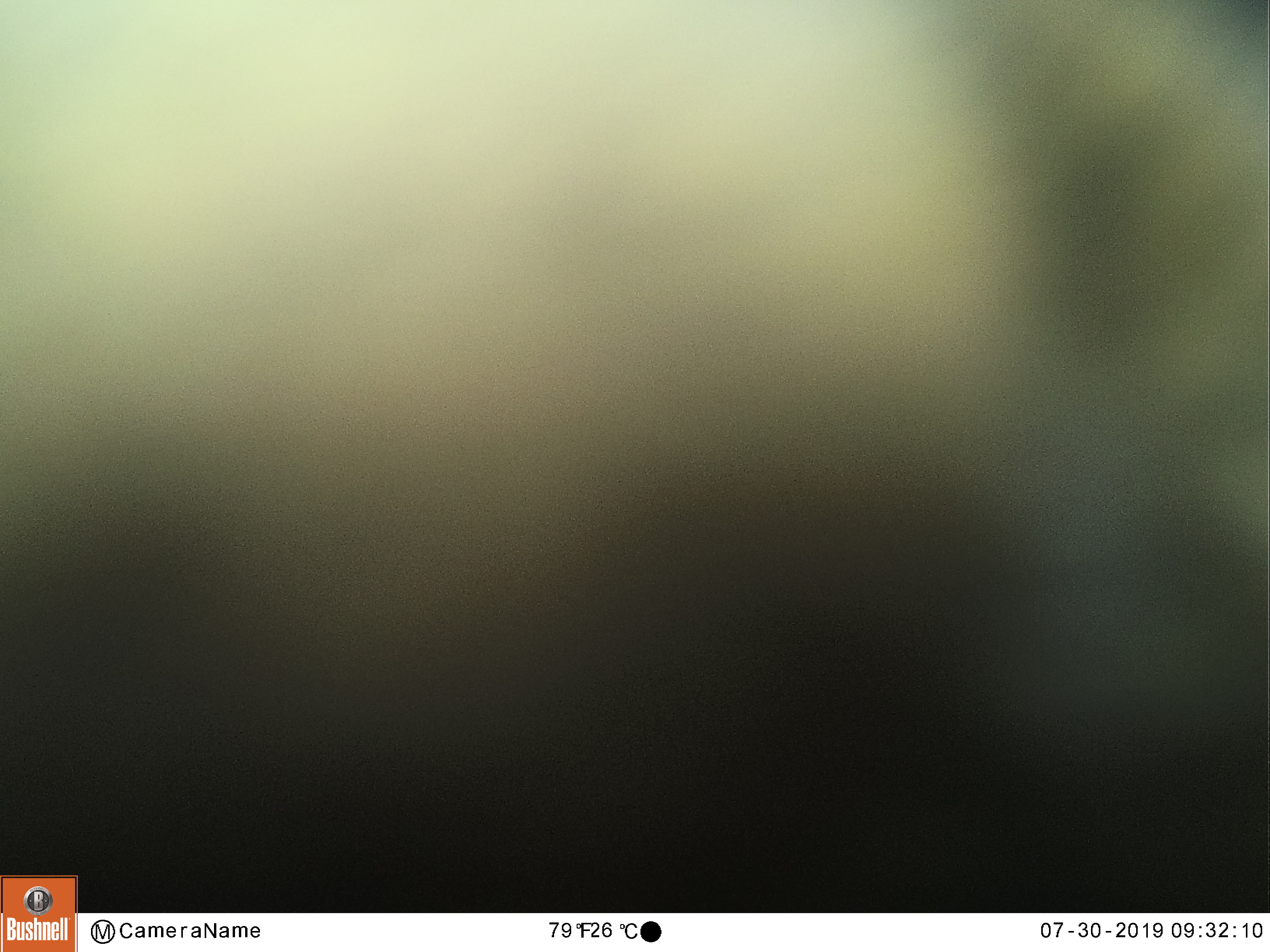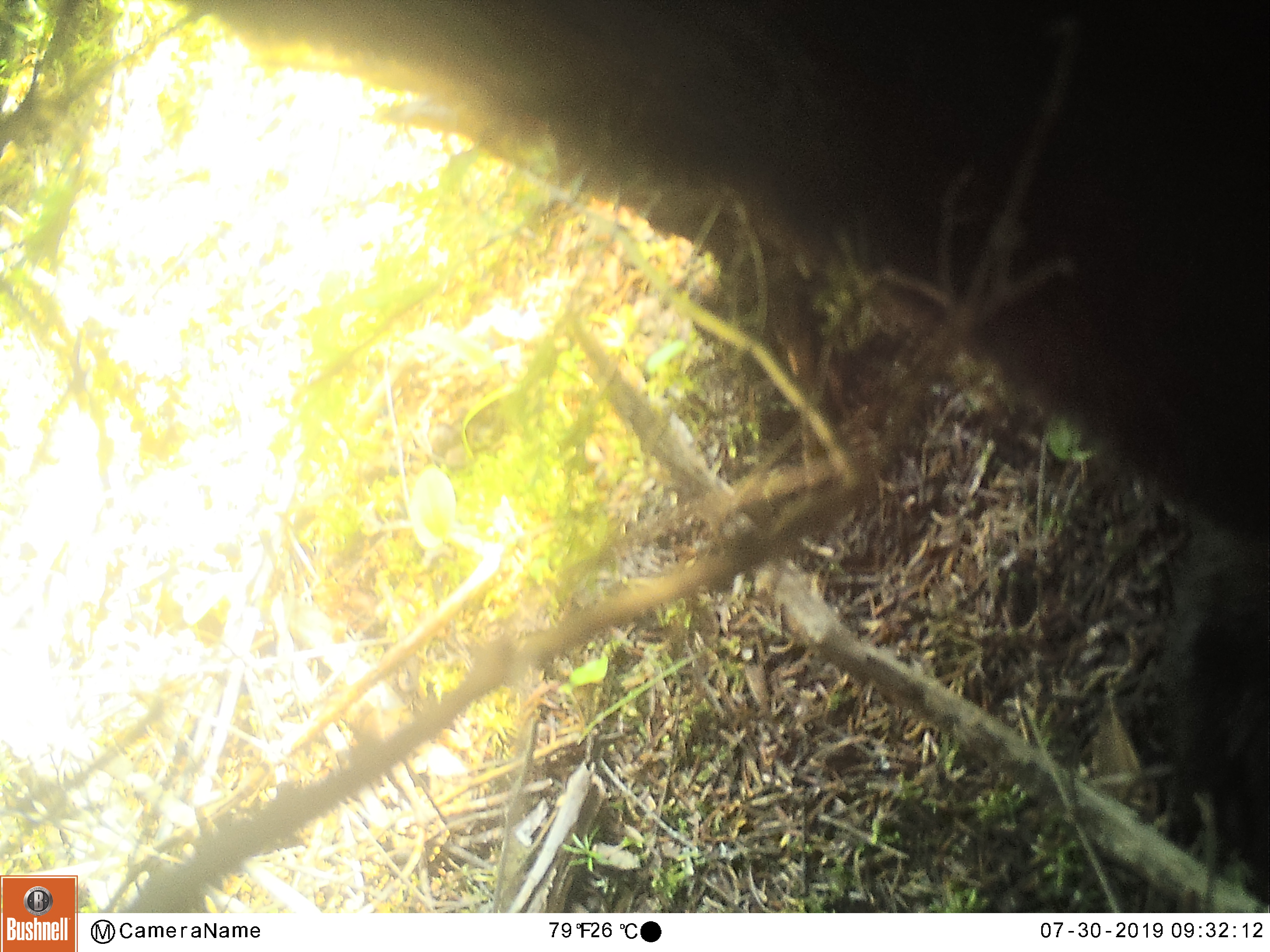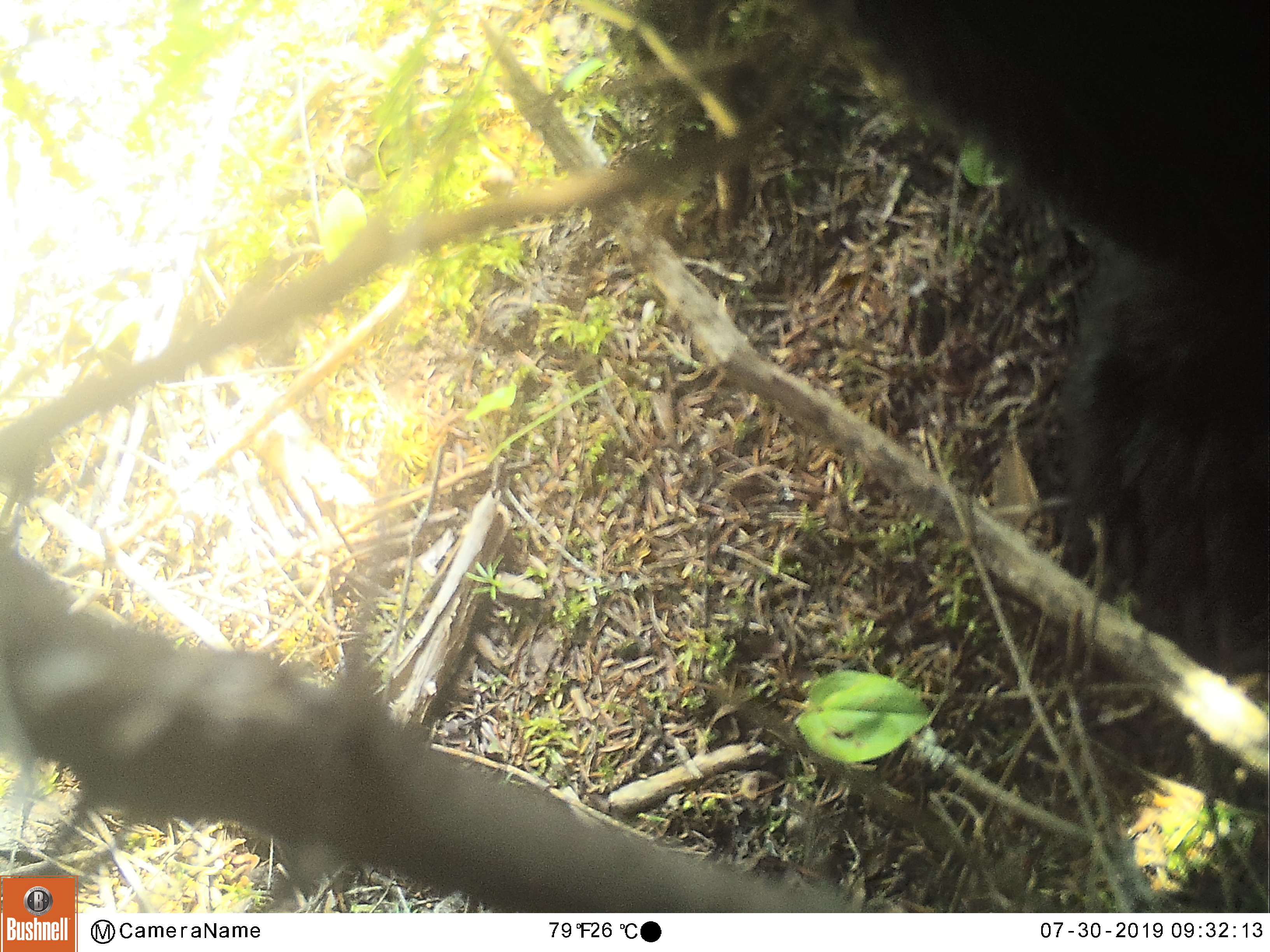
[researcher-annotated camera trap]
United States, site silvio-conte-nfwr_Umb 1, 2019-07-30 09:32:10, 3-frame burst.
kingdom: Animalia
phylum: Chordata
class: Mammalia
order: Carnivora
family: Ursidae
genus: Ursus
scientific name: Ursus americanus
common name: black bear